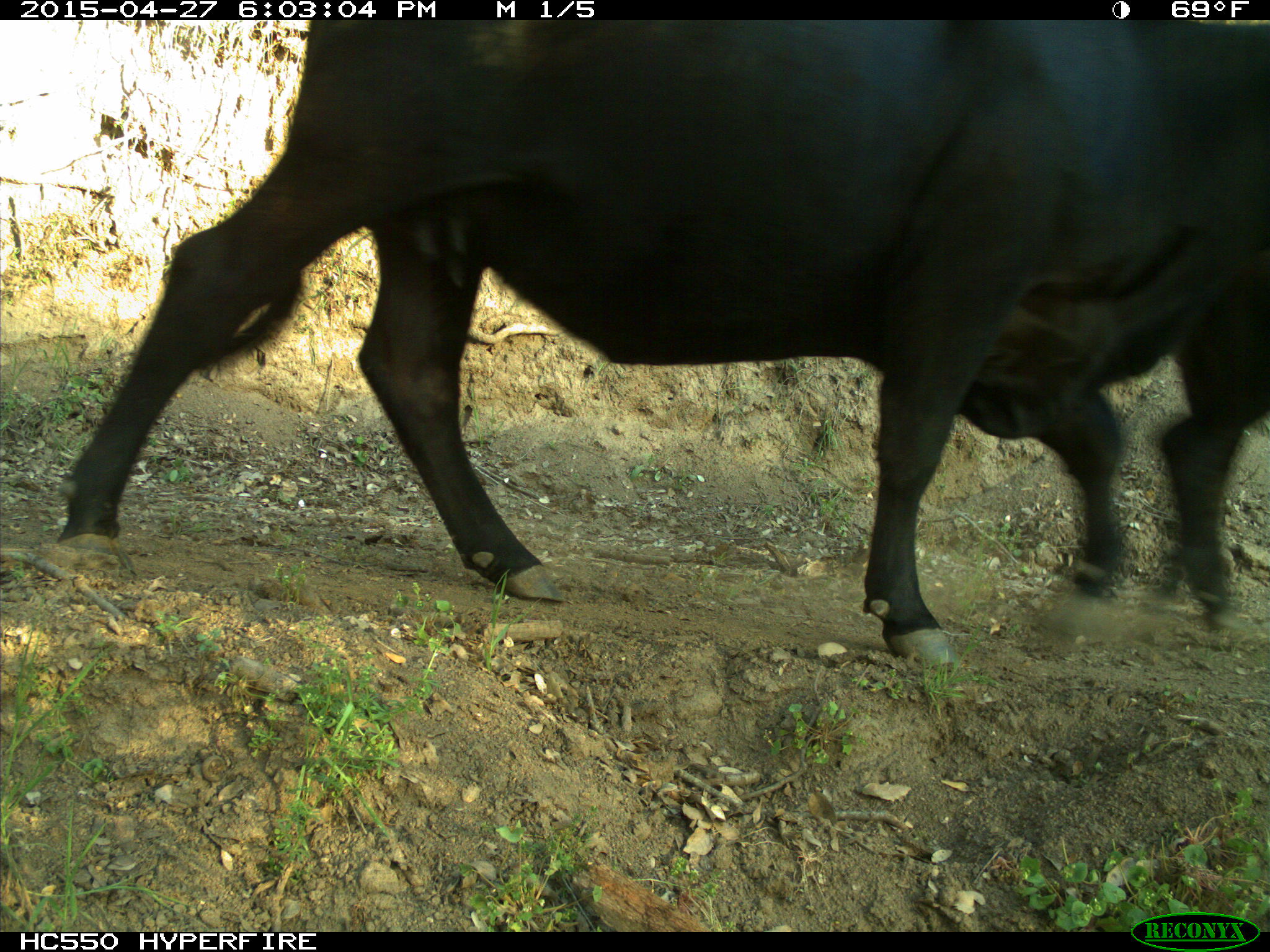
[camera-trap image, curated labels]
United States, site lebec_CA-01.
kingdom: Animalia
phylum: Chordata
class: Mammalia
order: Artiodactyla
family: Bovidae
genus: Bos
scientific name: Bos taurus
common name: domestic cow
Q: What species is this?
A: Bos taurus (domestic cow).